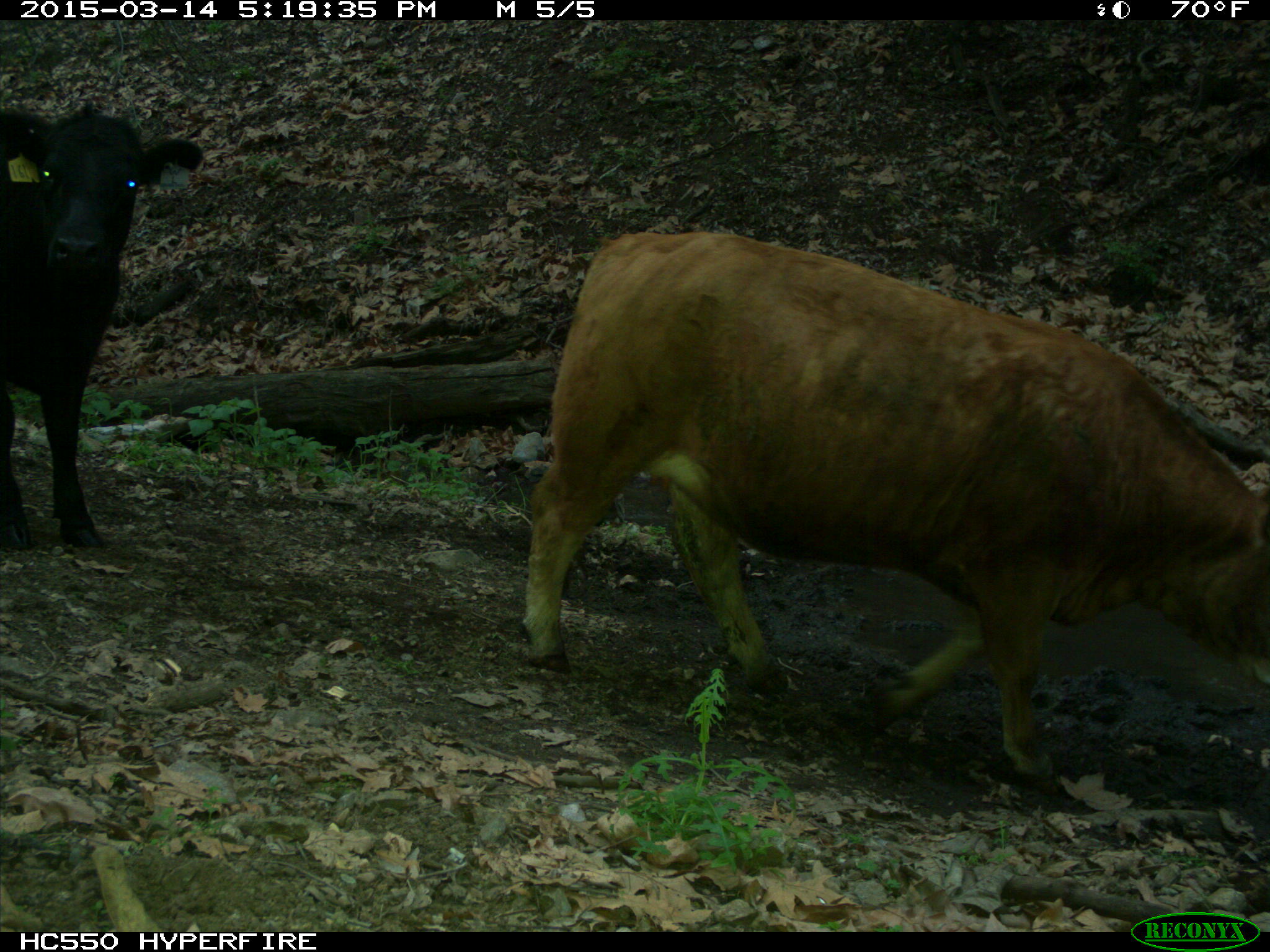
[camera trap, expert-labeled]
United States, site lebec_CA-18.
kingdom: Animalia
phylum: Chordata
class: Mammalia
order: Artiodactyla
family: Bovidae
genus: Bos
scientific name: Bos taurus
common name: domestic cow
Bos taurus (domestic cow).